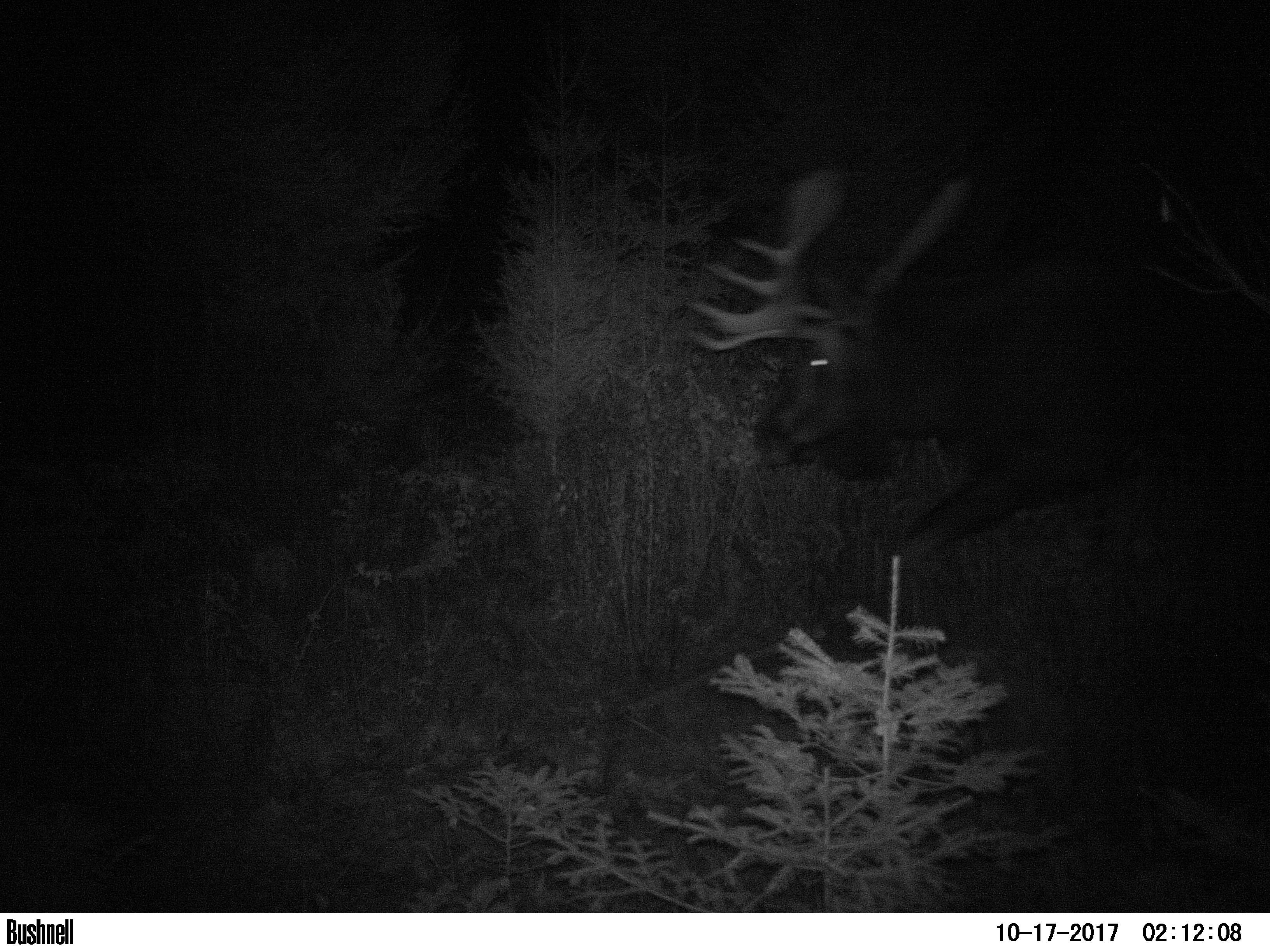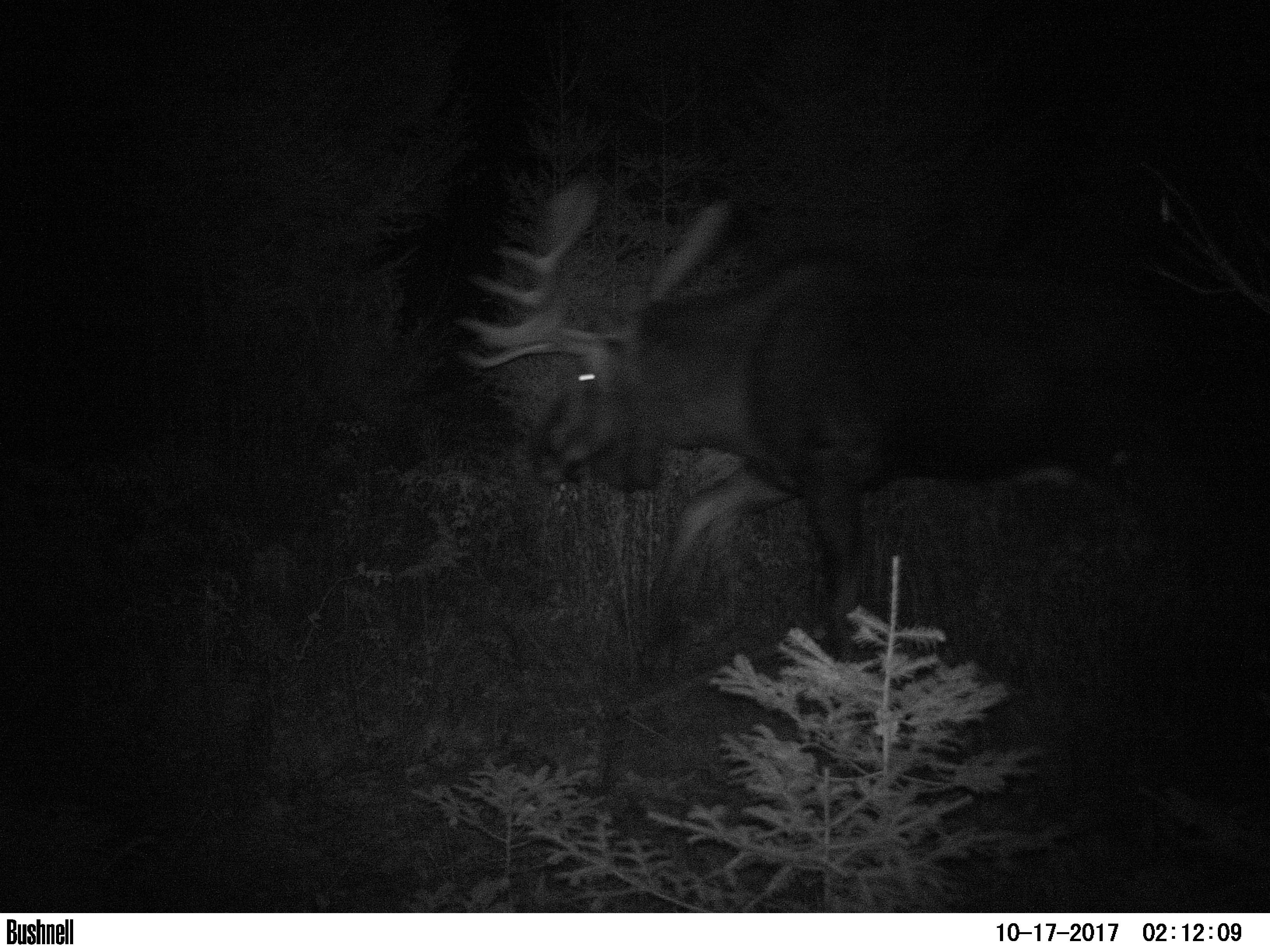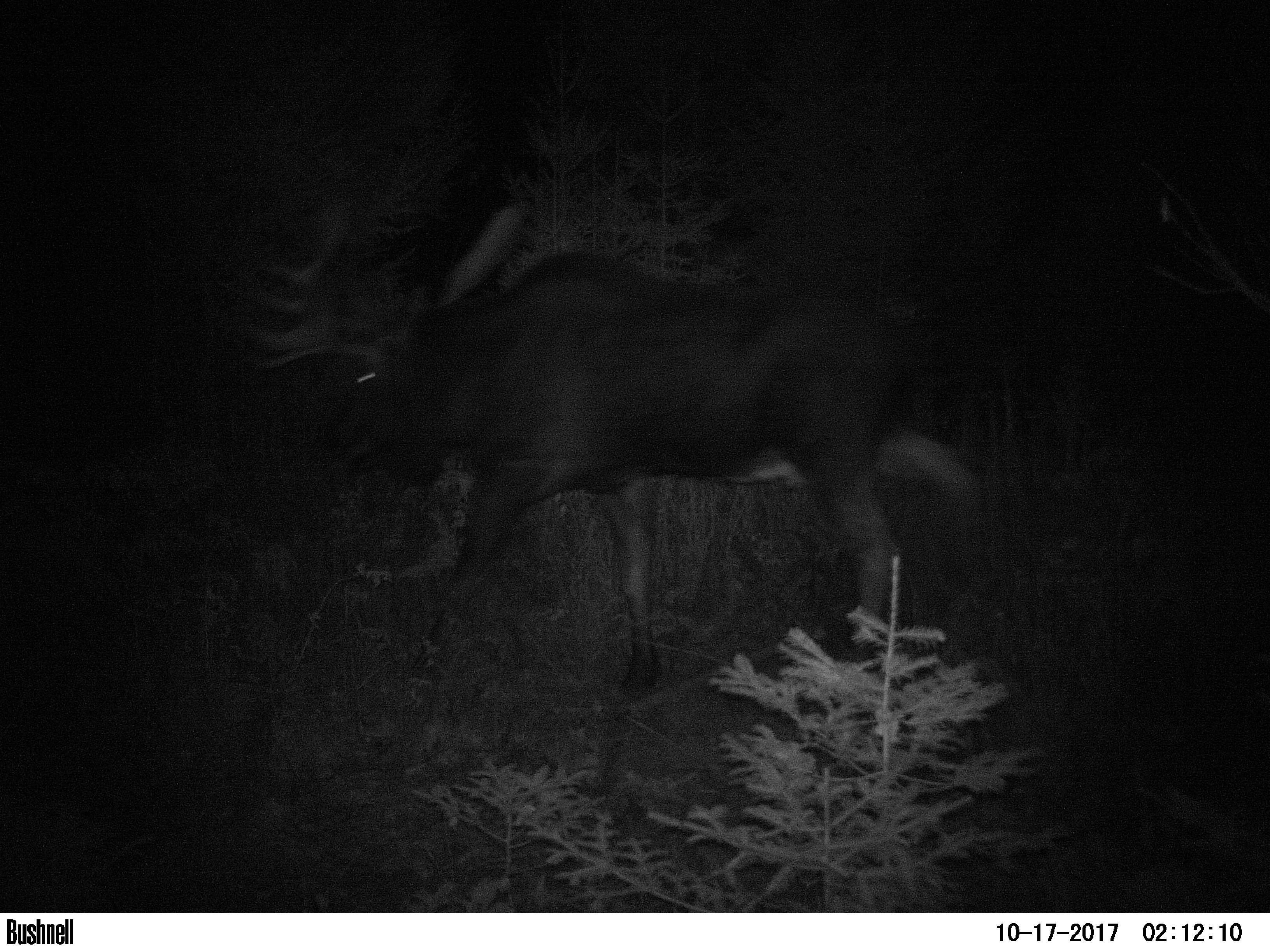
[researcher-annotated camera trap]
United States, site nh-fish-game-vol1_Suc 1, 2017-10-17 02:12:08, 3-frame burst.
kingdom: Animalia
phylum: Chordata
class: Mammalia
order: Artiodactyla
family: Cervidae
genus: Alces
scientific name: Alces alces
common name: moose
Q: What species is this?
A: Moose (Alces alces).